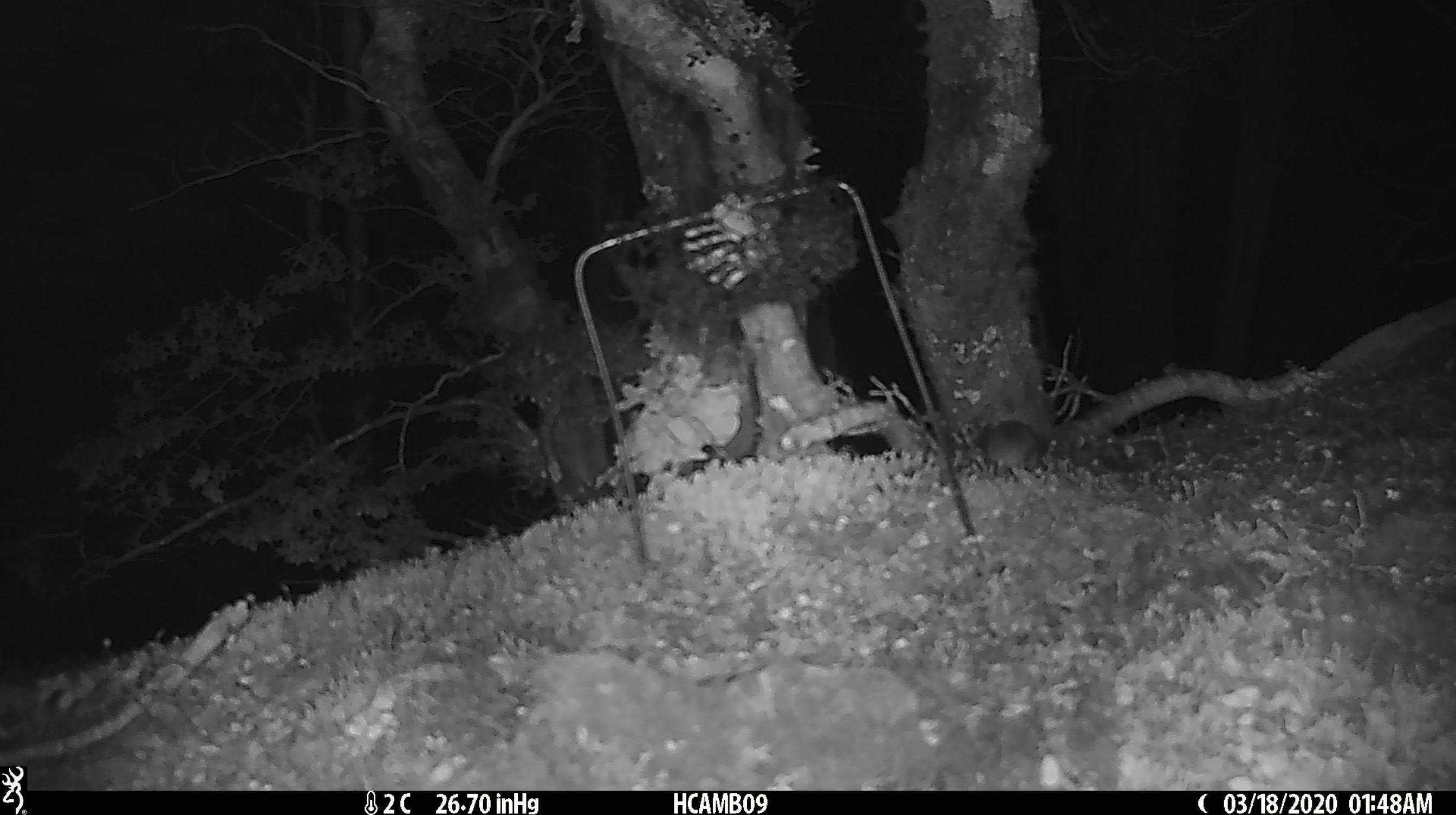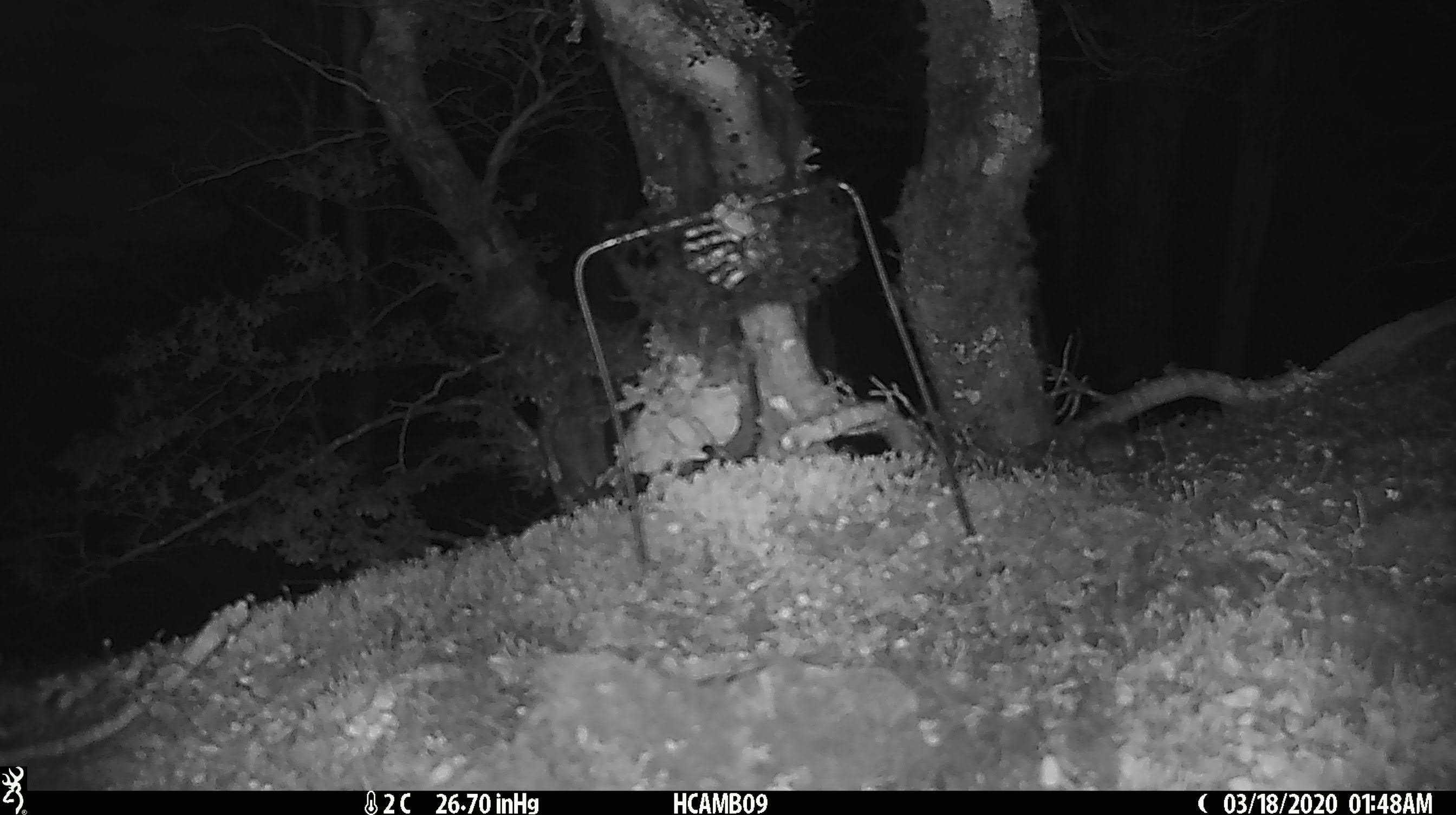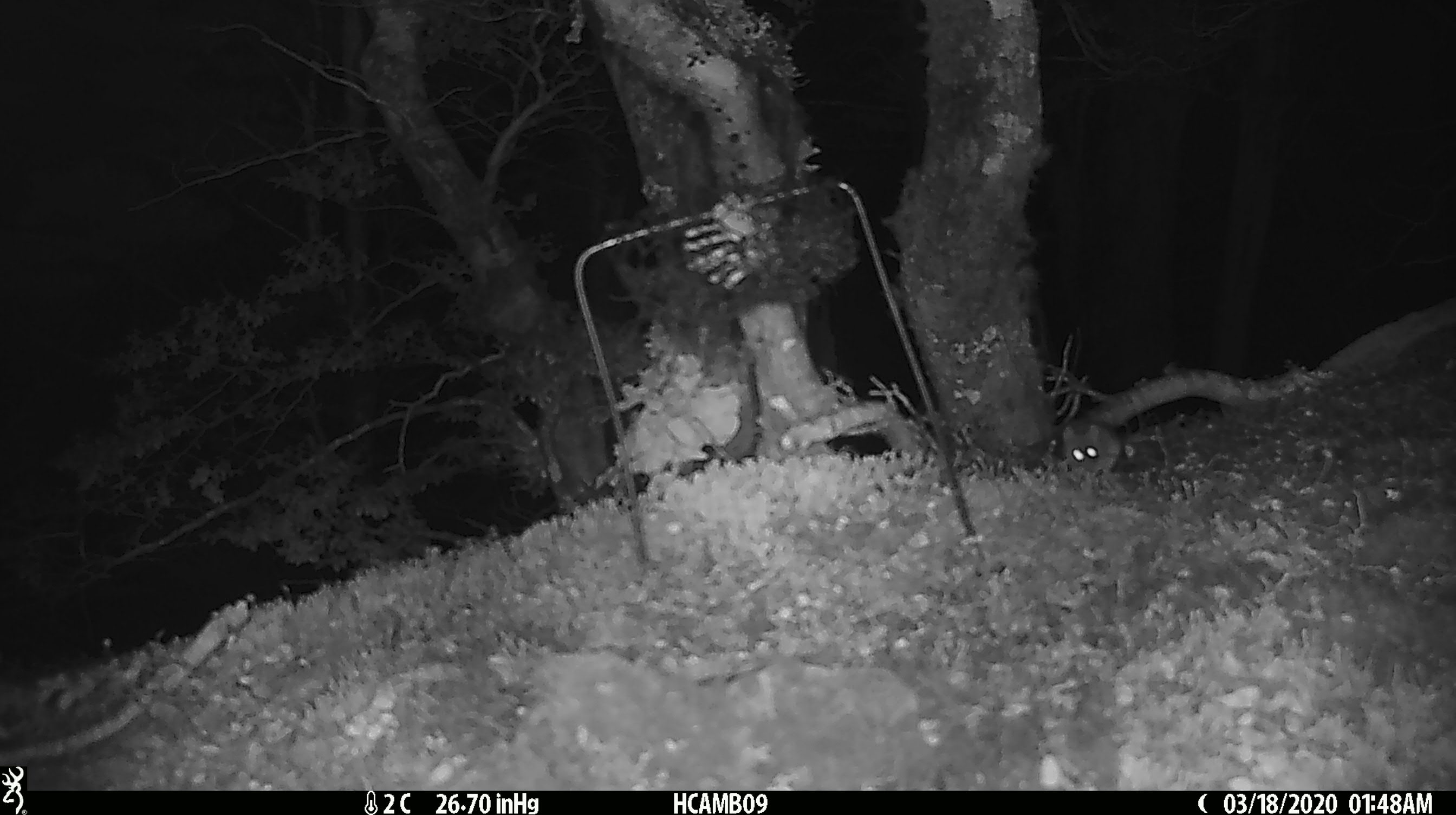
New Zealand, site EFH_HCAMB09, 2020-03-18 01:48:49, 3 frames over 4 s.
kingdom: Animalia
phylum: Chordata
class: Mammalia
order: Rodentia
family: Muridae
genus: Mus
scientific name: Mus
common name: mouse